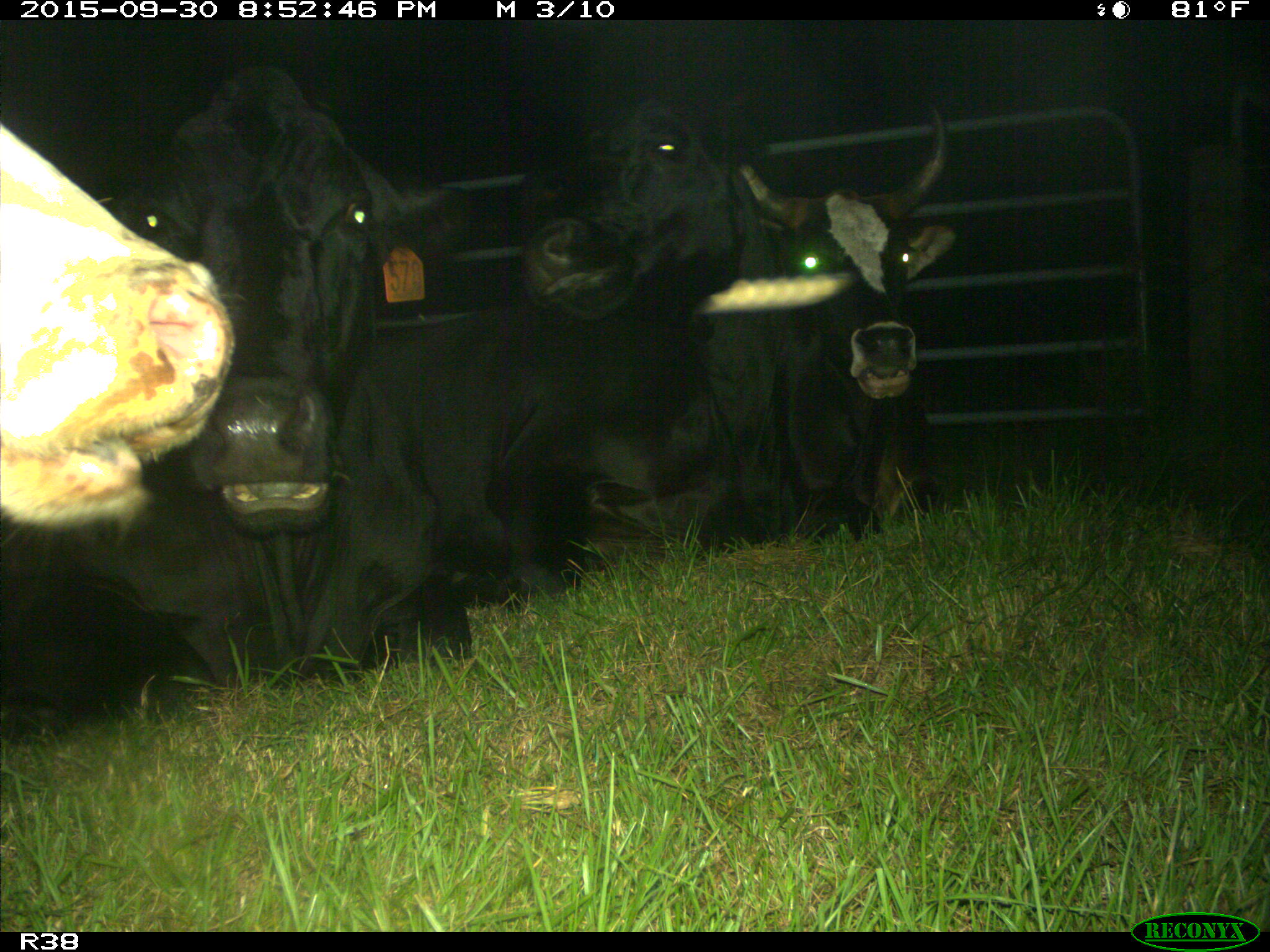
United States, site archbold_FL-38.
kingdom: Animalia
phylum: Chordata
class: Mammalia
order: Artiodactyla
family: Bovidae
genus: Bos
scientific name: Bos taurus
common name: domestic cow